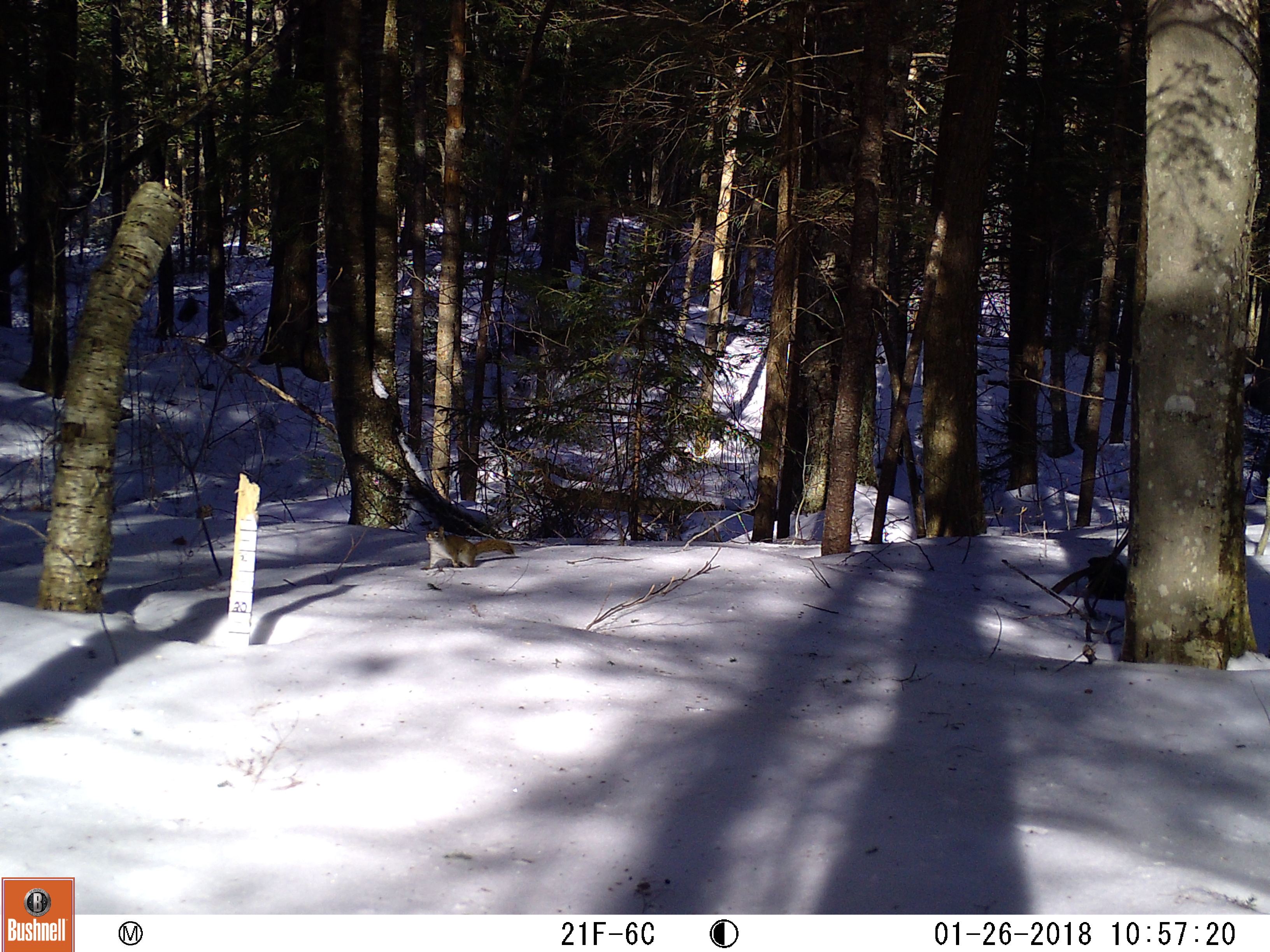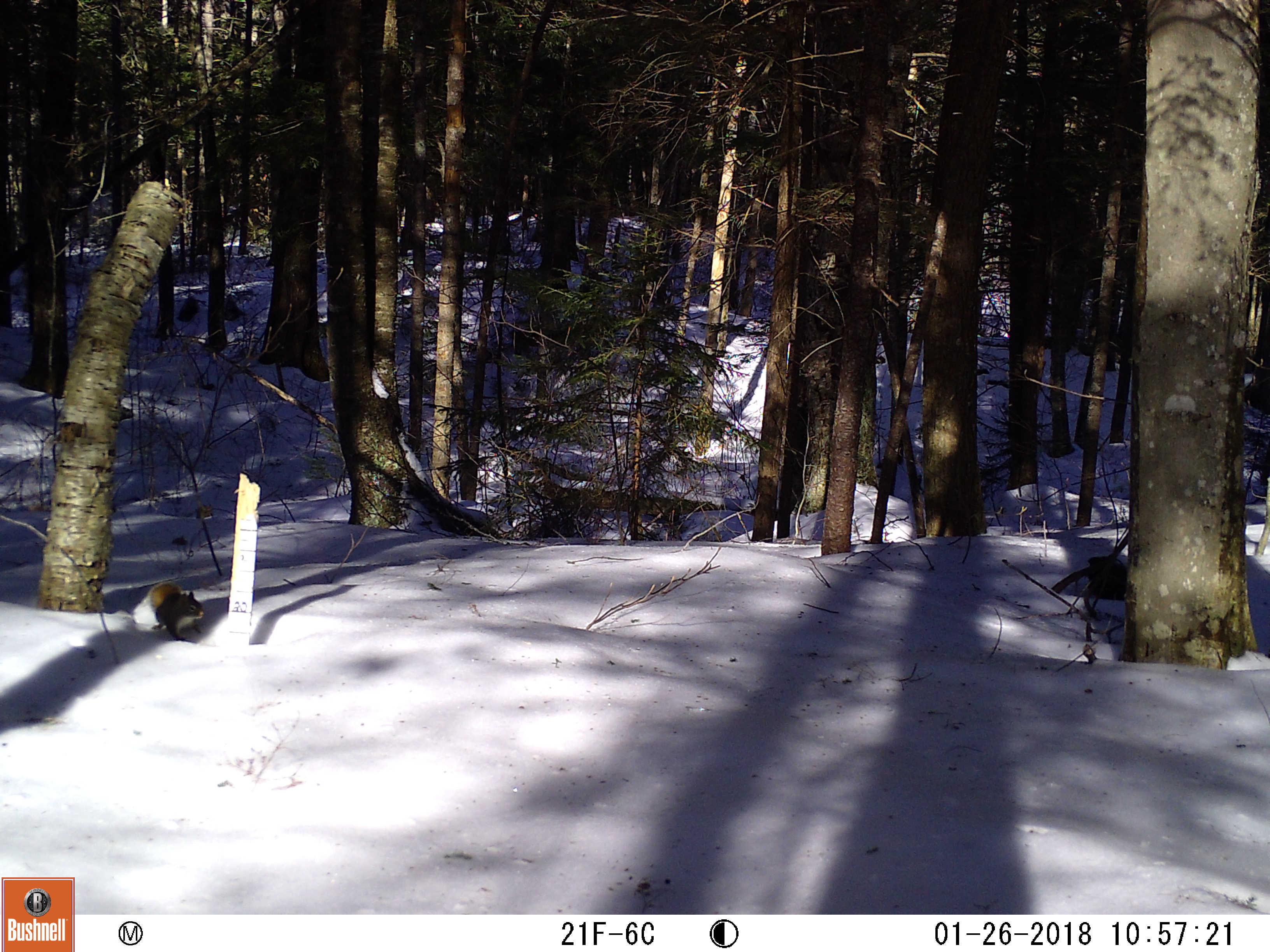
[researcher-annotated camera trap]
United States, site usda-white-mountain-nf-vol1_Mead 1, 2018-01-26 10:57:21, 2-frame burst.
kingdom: Animalia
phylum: Chordata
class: Mammalia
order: Rodentia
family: Sciuridae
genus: Tamiasciurus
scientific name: Tamiasciurus hudsonicus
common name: red squirrel